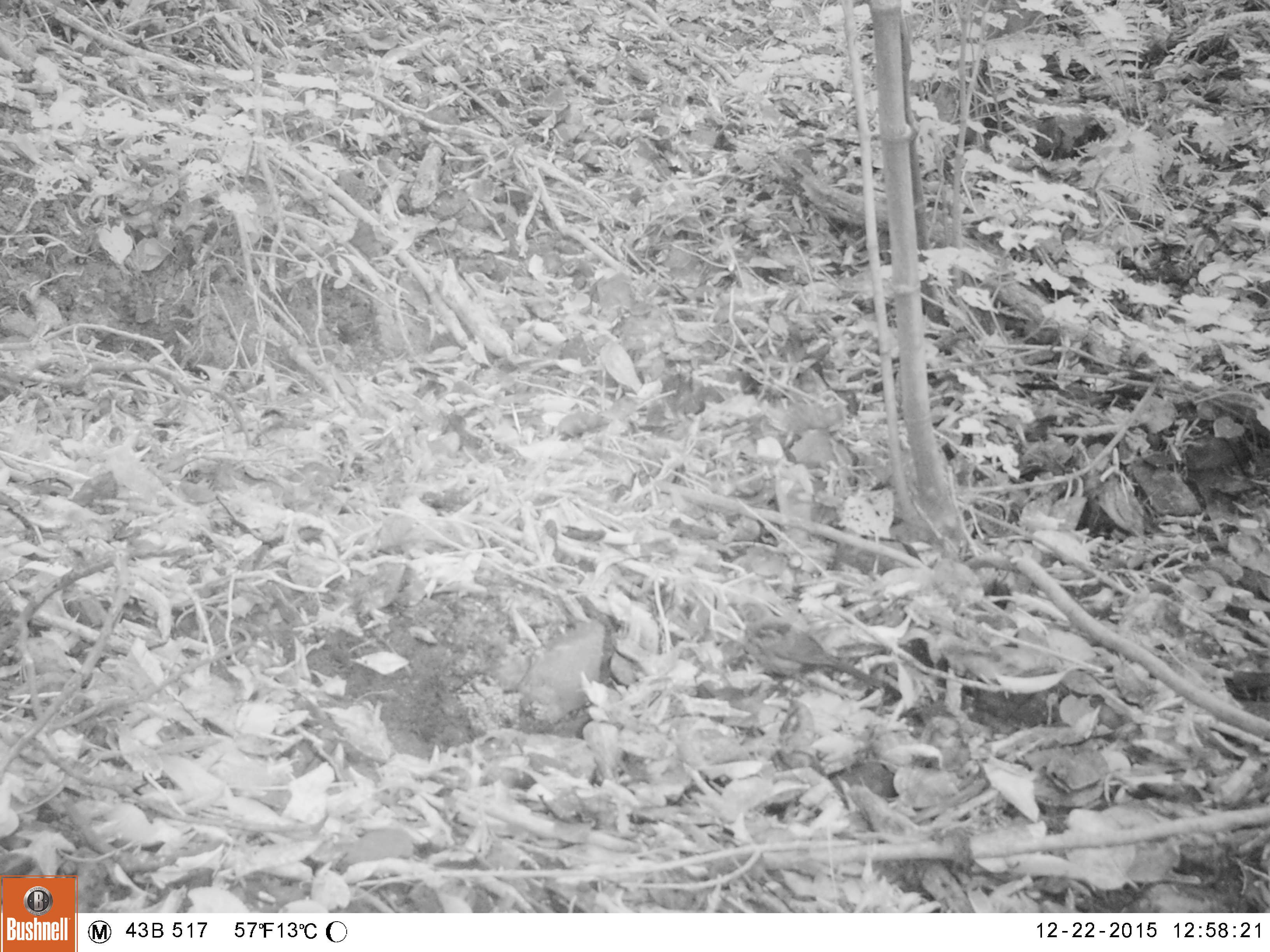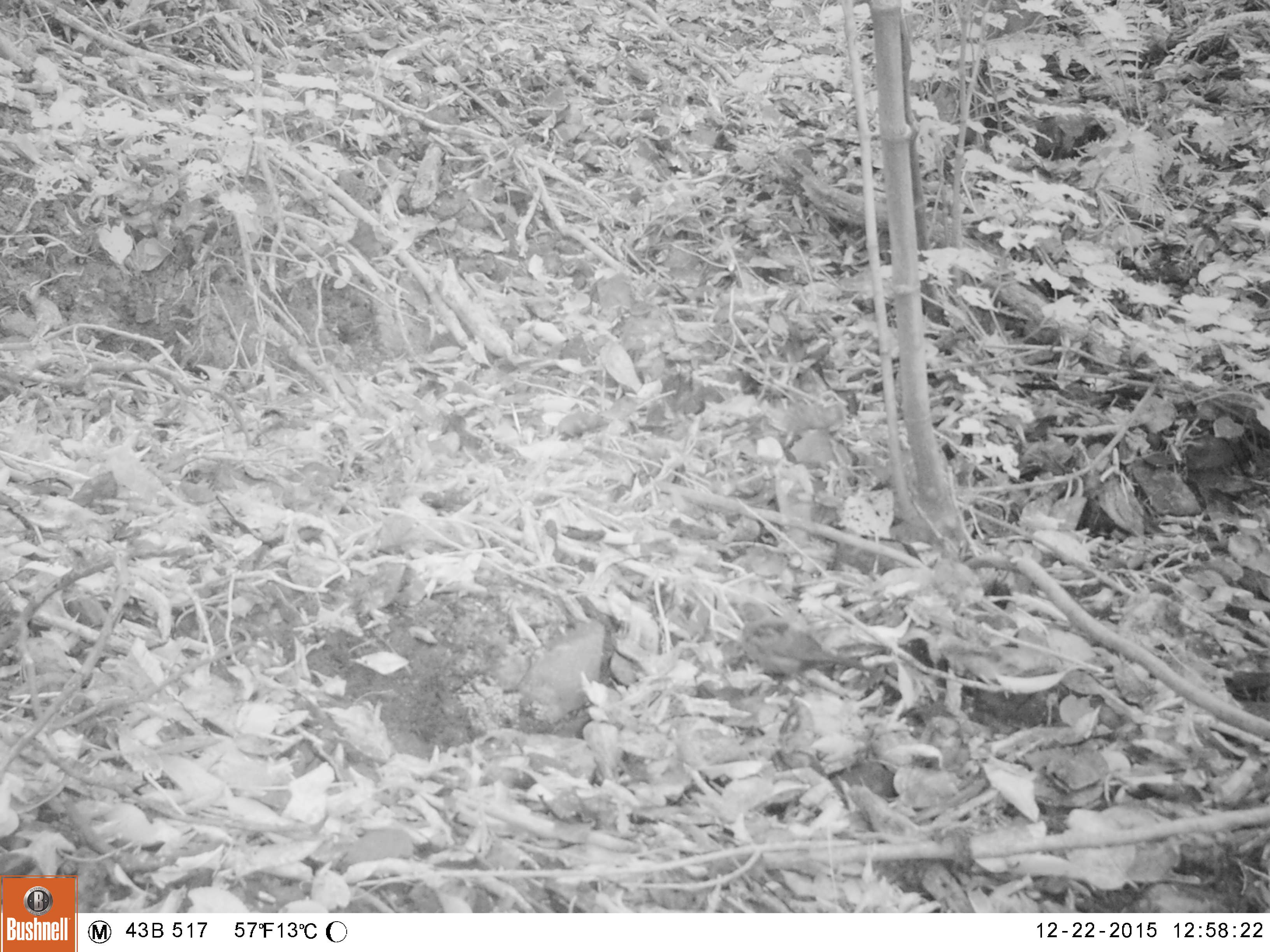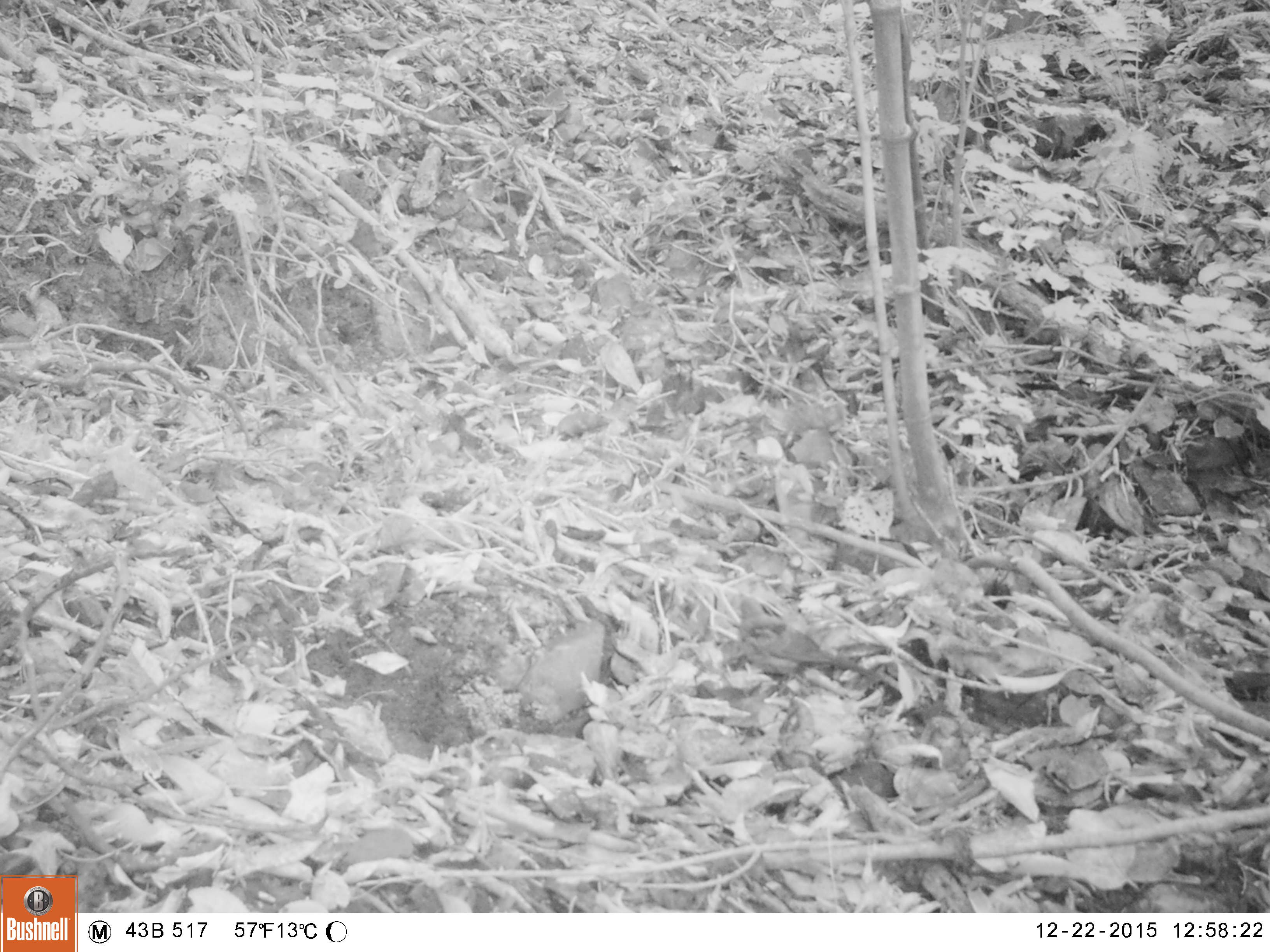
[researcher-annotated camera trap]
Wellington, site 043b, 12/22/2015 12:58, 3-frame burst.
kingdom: Animalia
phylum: Chordata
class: Aves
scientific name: Aves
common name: bird